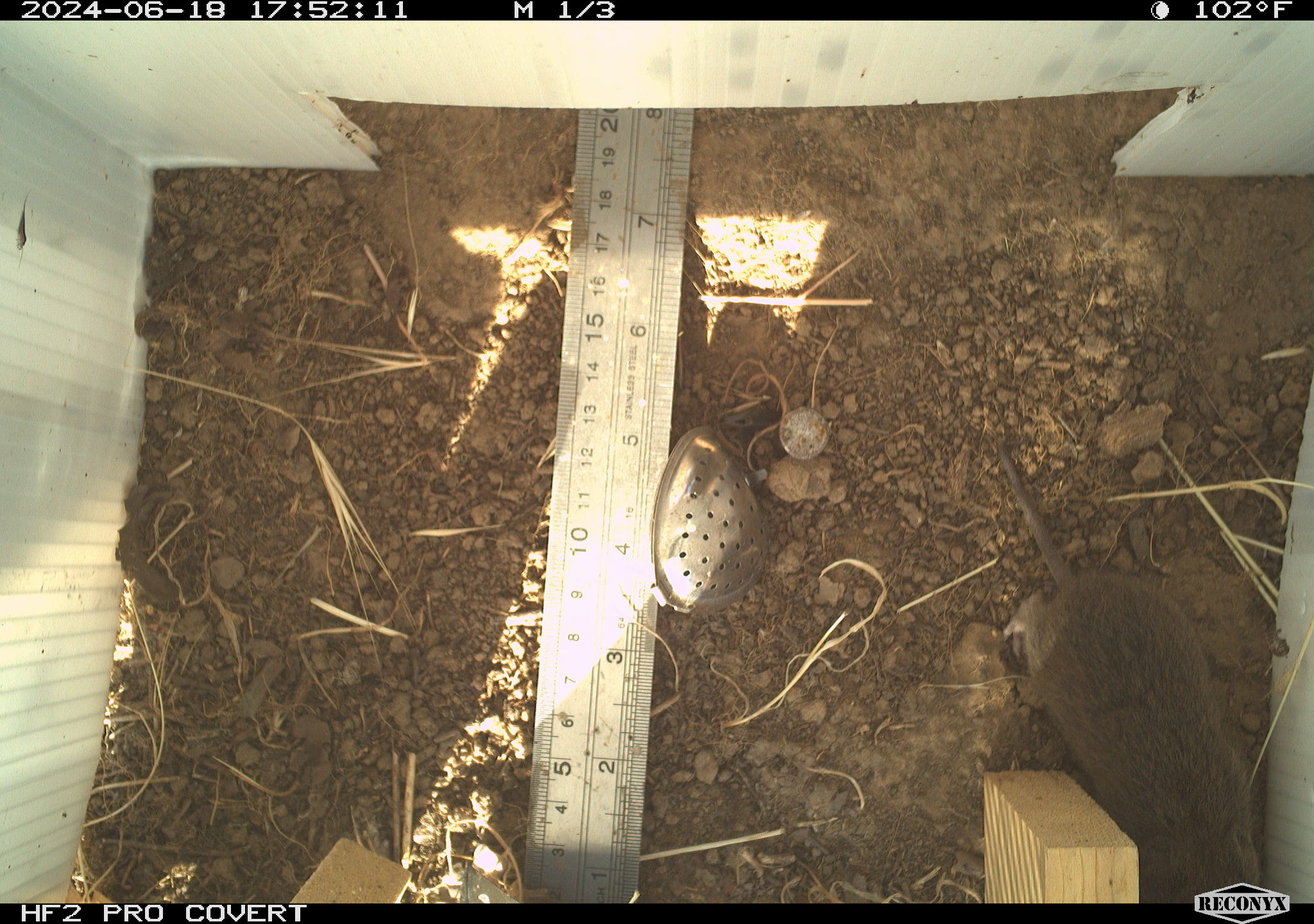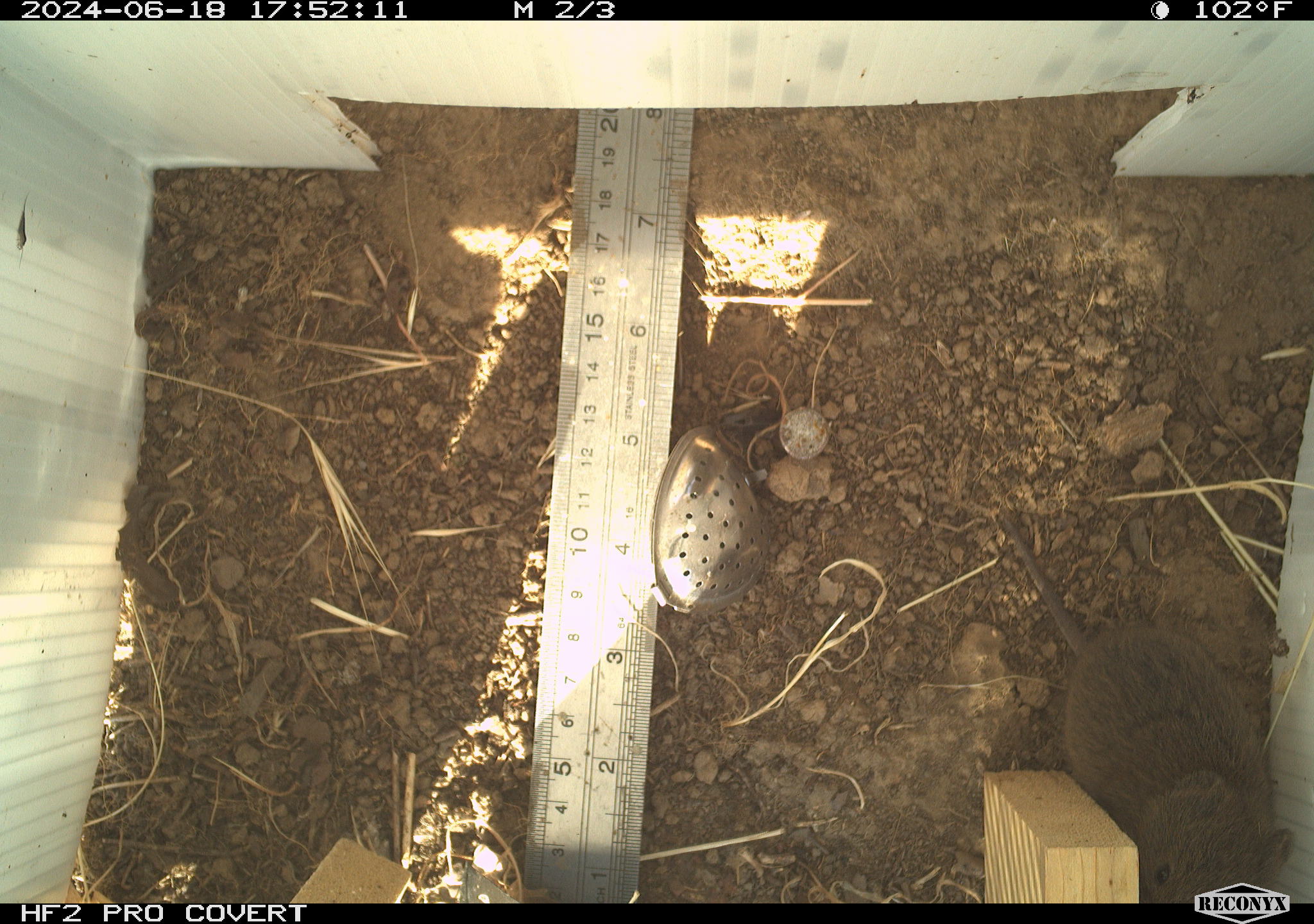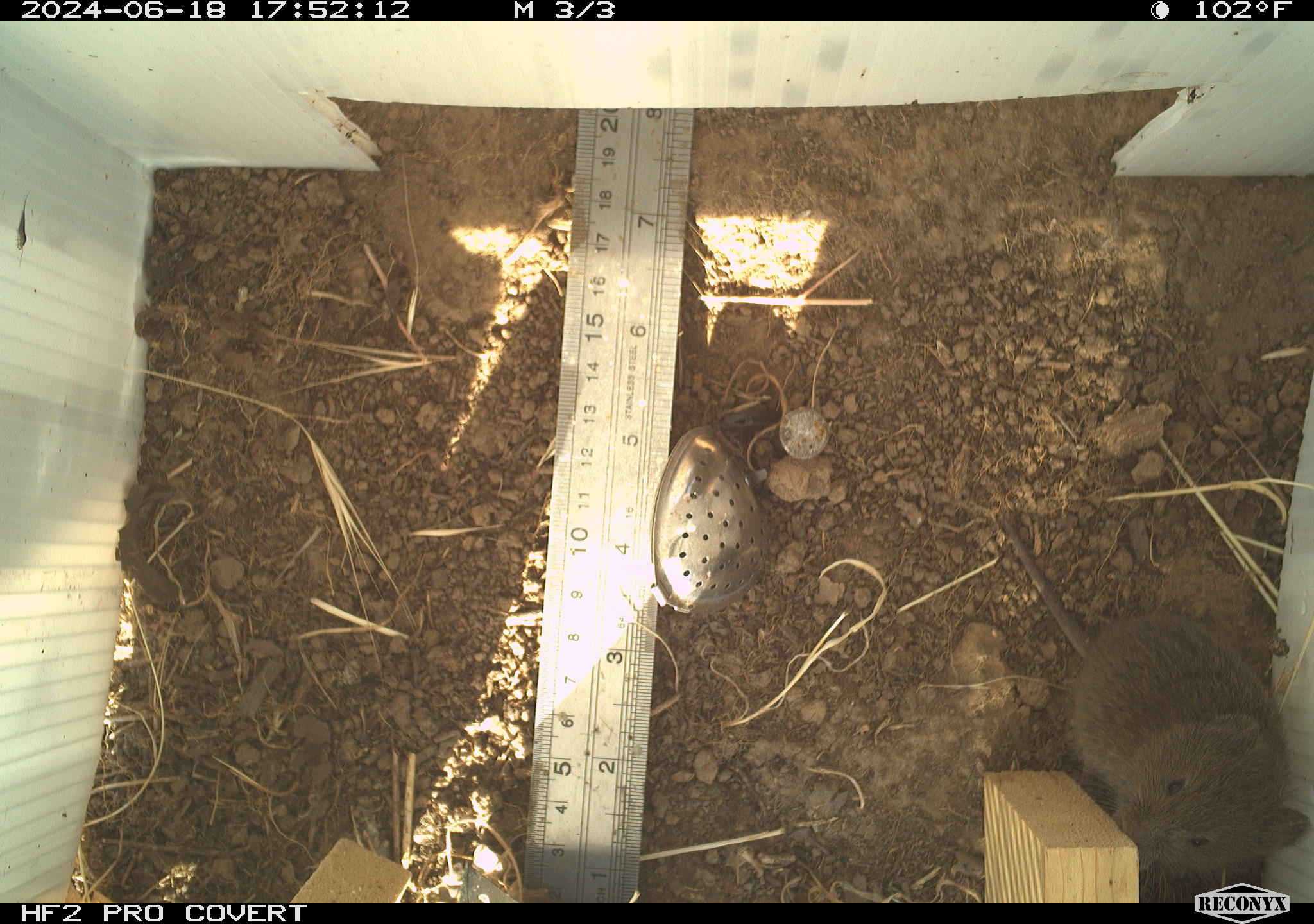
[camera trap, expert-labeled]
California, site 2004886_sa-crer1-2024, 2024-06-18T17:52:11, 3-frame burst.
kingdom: Animalia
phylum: Chordata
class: Mammalia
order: Rodentia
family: Cricetidae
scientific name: Arvicolinae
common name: voles, lemmings, and muskrats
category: arvicolinae subfamily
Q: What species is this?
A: Arvicolinae subfamily (voles, lemmings, and muskrats) (Arvicolinae).